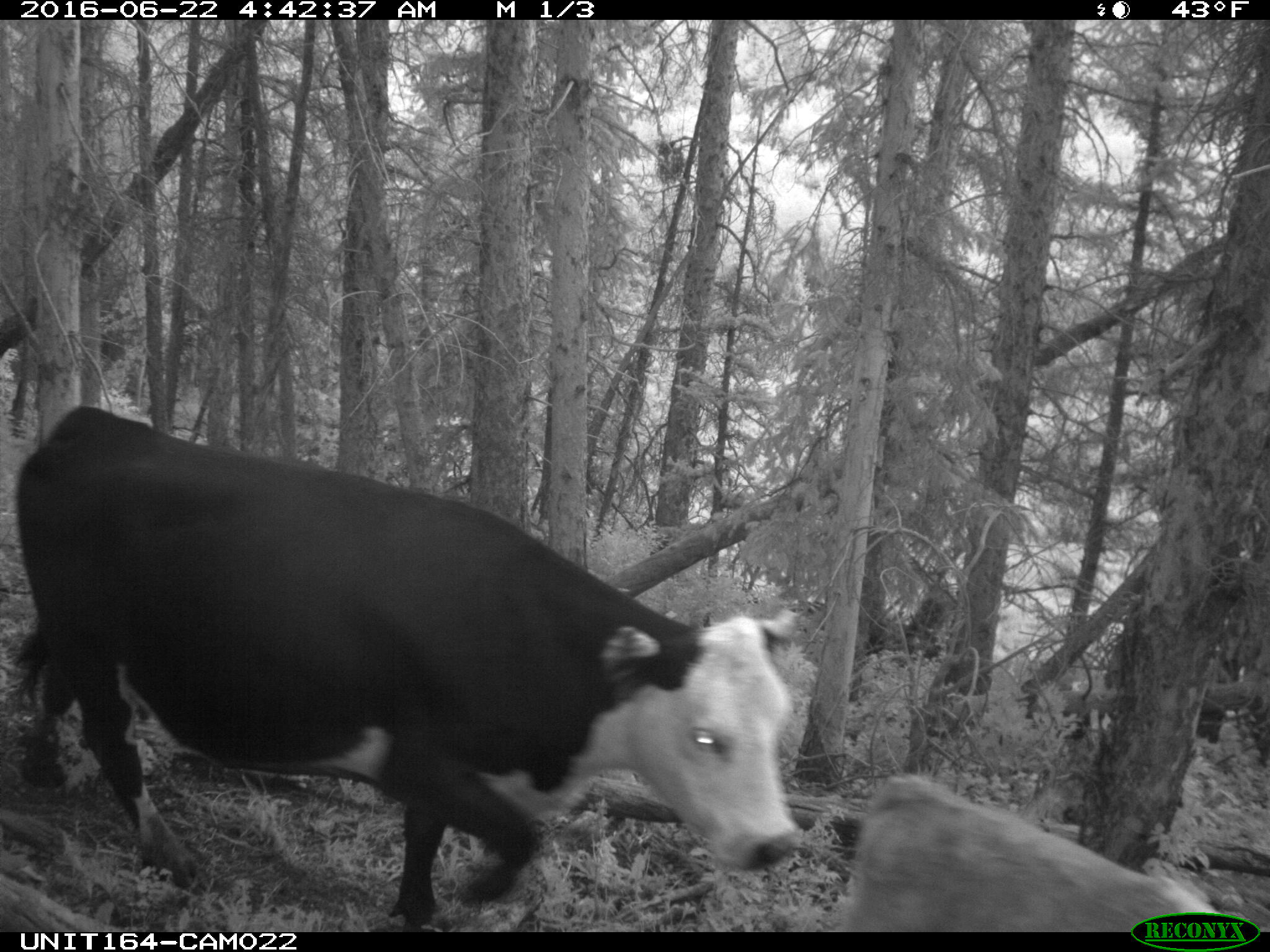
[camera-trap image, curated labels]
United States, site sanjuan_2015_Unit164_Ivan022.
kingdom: Animalia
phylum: Chordata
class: Mammalia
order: Artiodactyla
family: Bovidae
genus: Bos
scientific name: Bos taurus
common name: domestic cow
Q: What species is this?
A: Bos taurus (domestic cow).